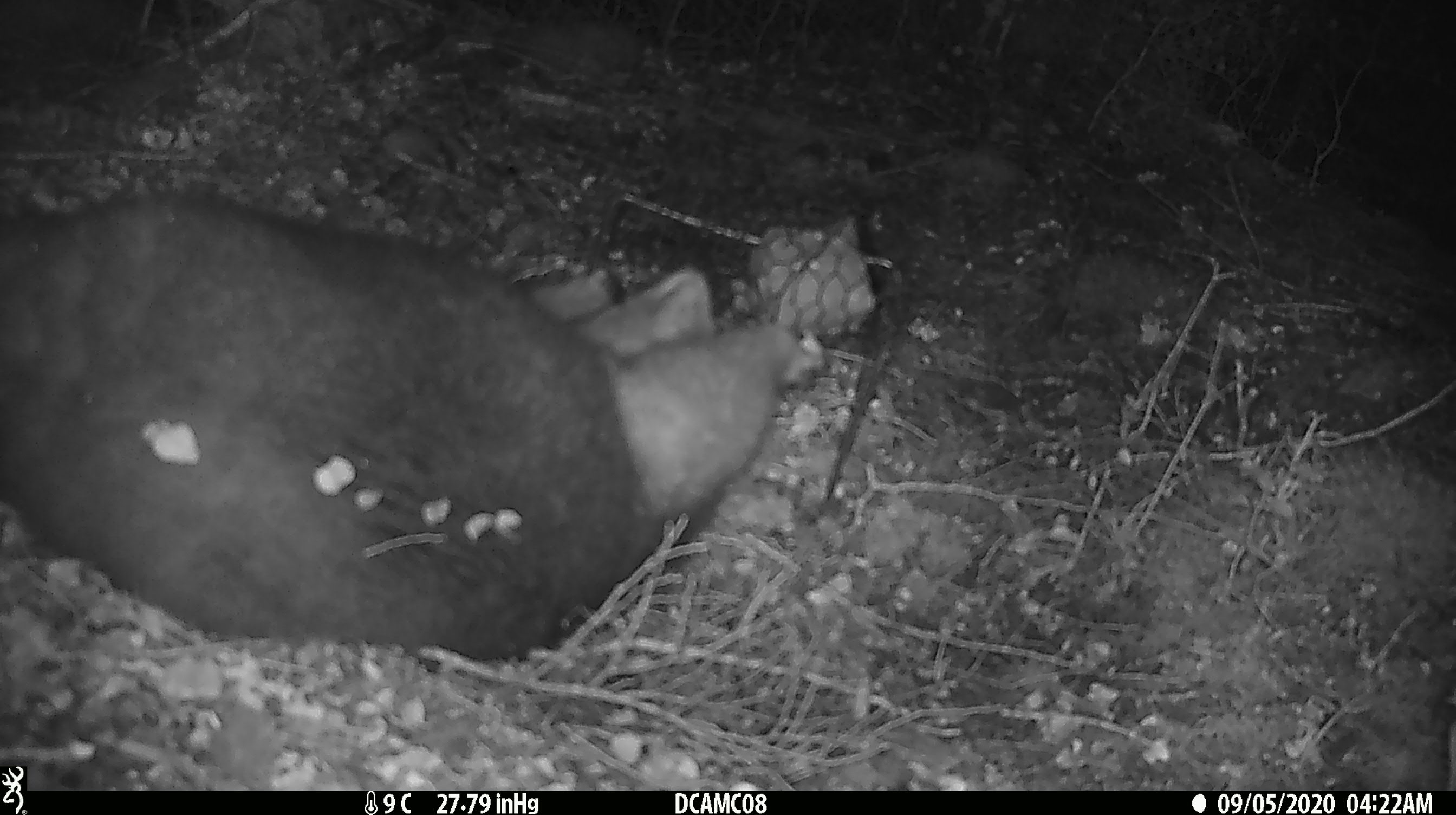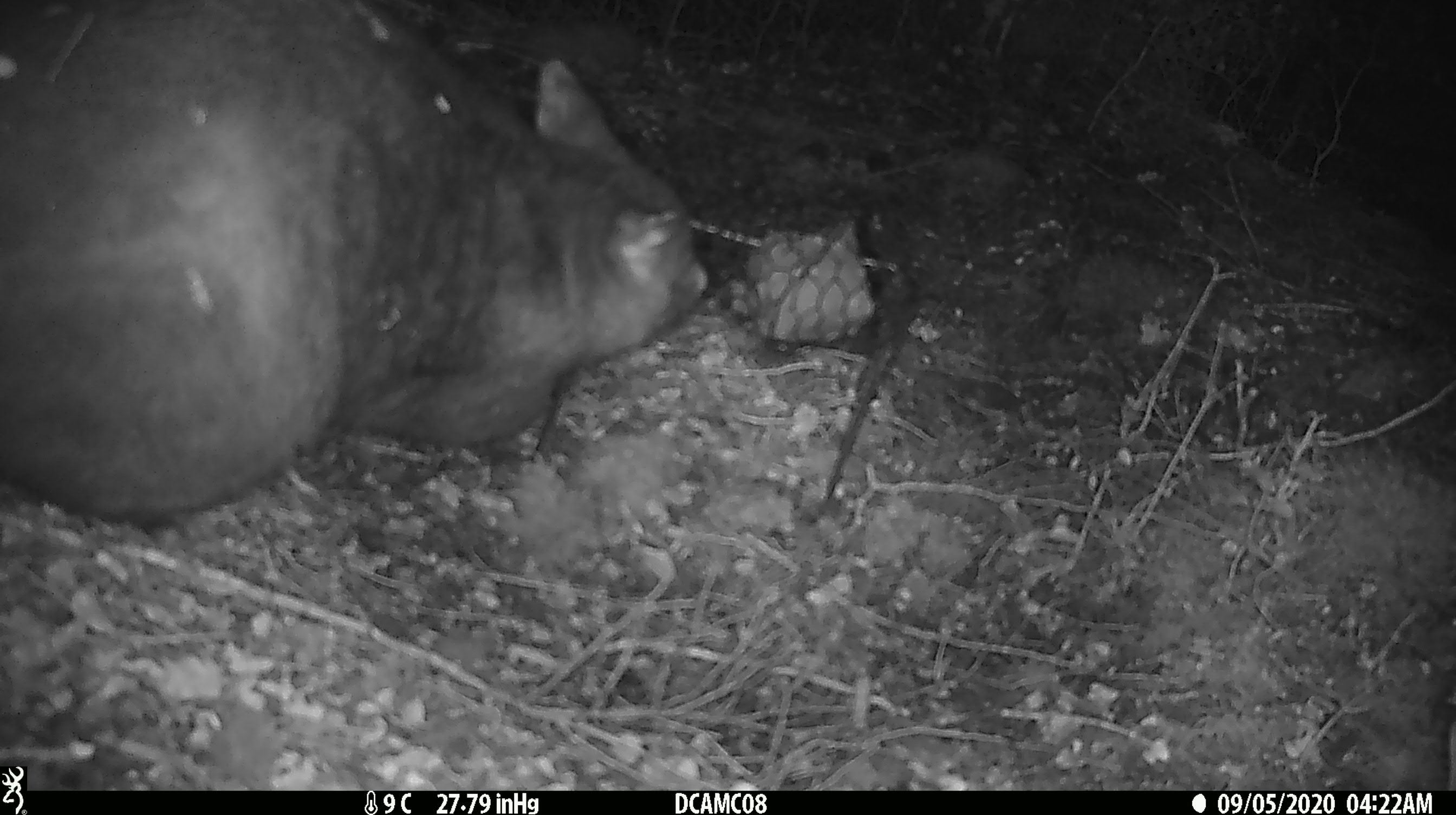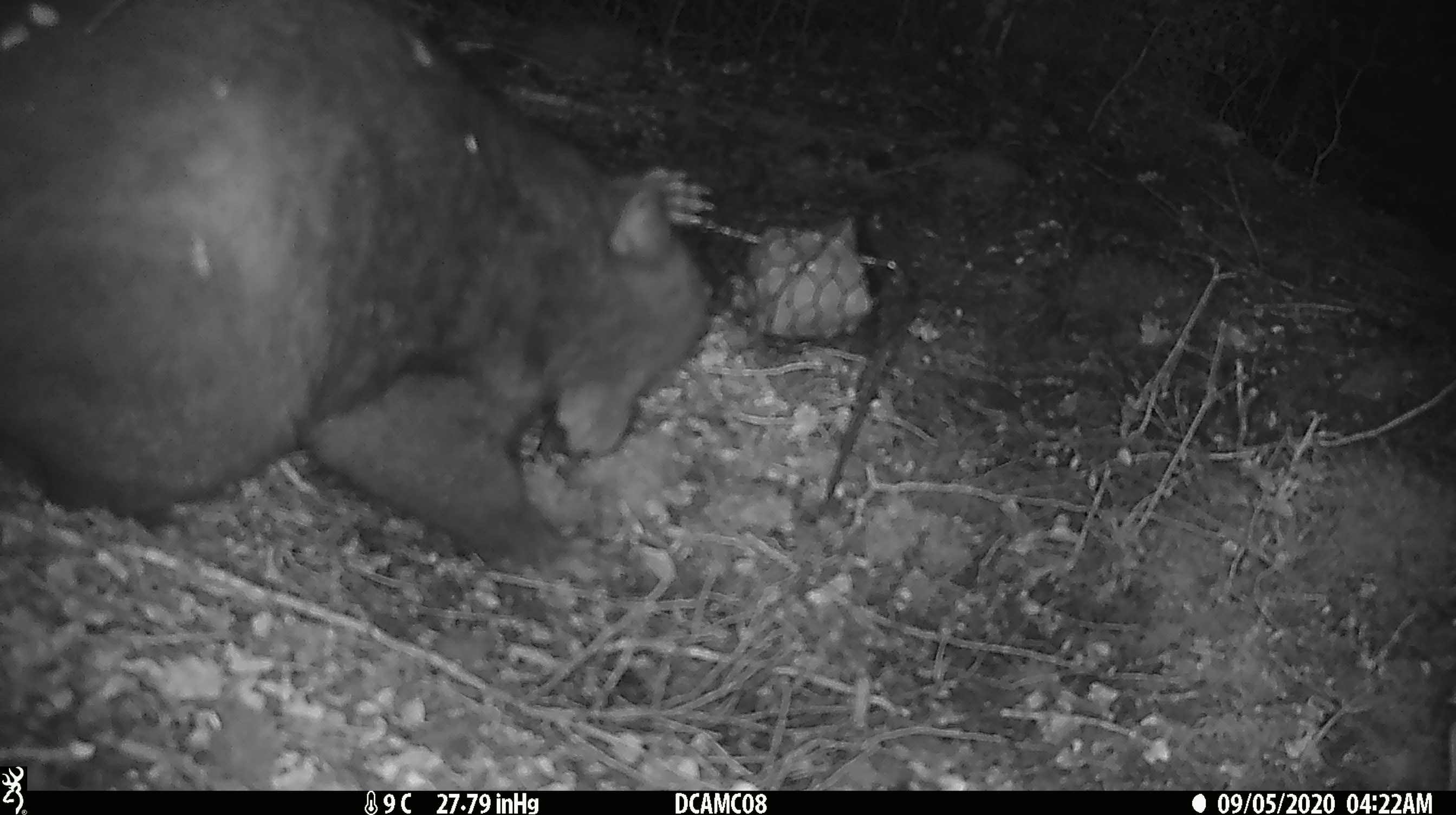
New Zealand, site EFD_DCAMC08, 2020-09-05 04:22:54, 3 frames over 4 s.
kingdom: Animalia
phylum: Chordata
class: Mammalia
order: Diprotodontia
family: Phalangeridae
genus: Trichosurus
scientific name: Trichosurus vulpecula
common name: common brushtail possum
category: possum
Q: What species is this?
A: Possum (common brushtail possum) (Trichosurus vulpecula).